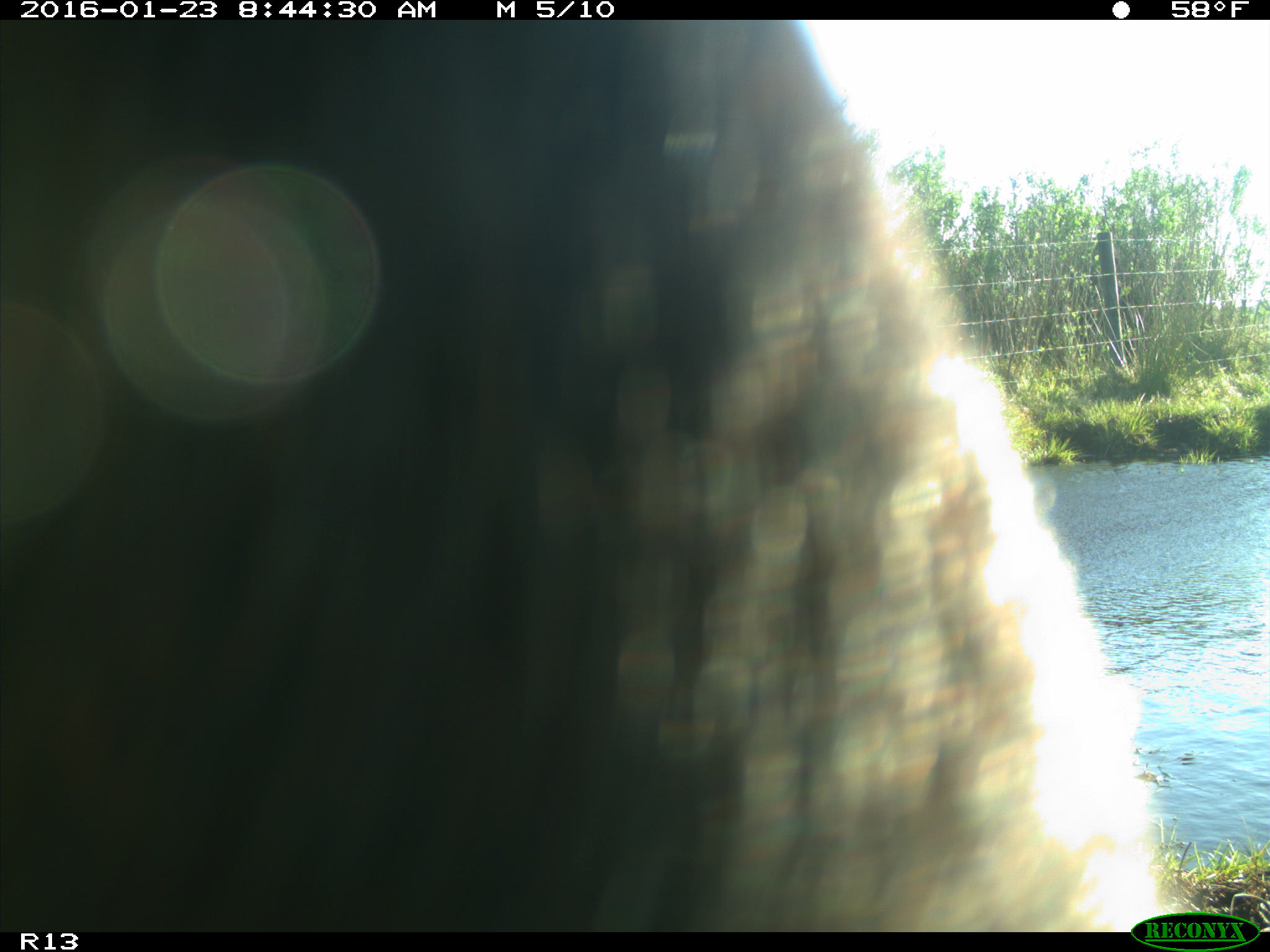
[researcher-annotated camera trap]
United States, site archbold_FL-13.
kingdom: Animalia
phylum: Chordata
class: Mammalia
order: Artiodactyla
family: Bovidae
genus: Bos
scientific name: Bos taurus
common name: domestic cow